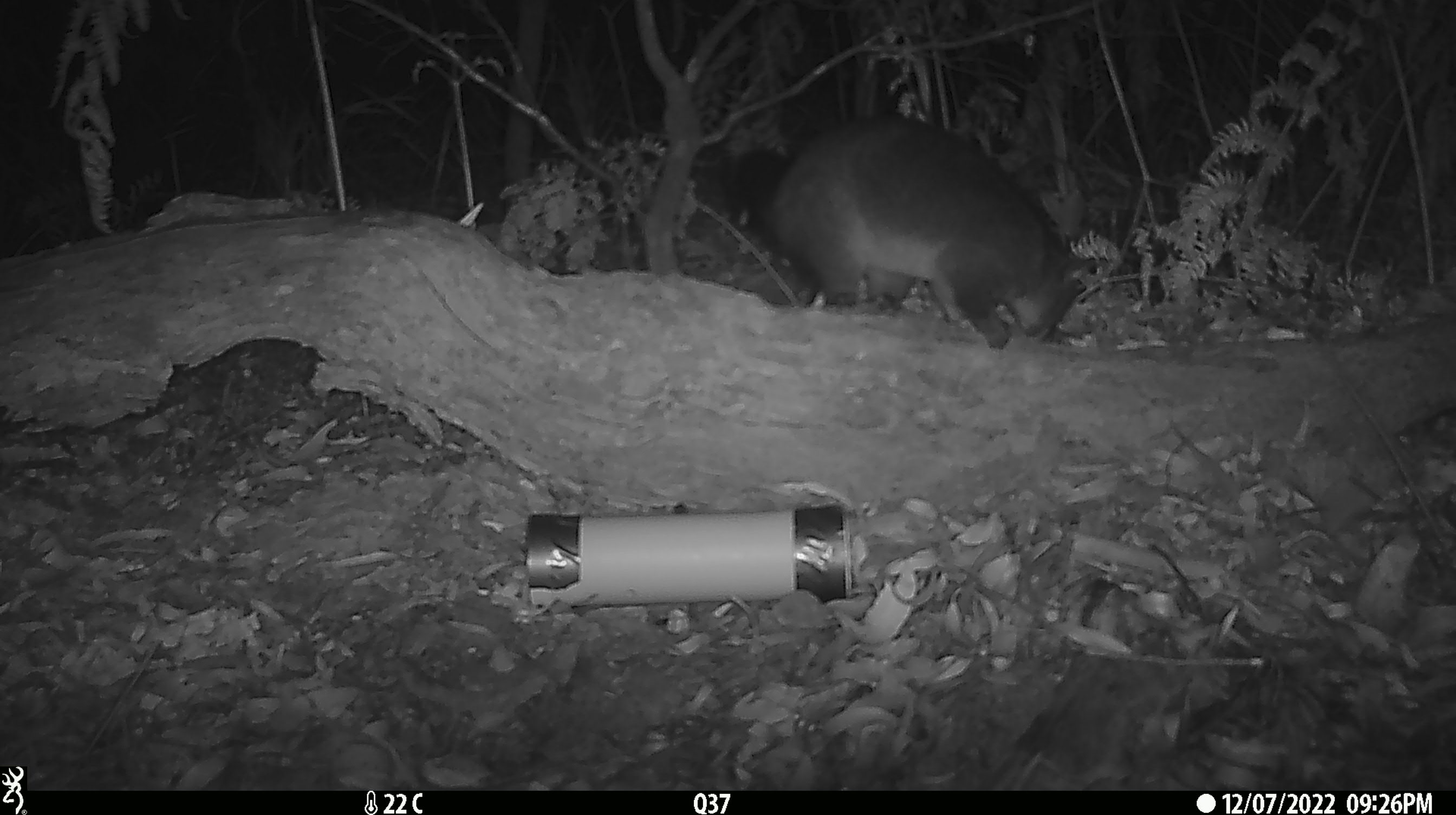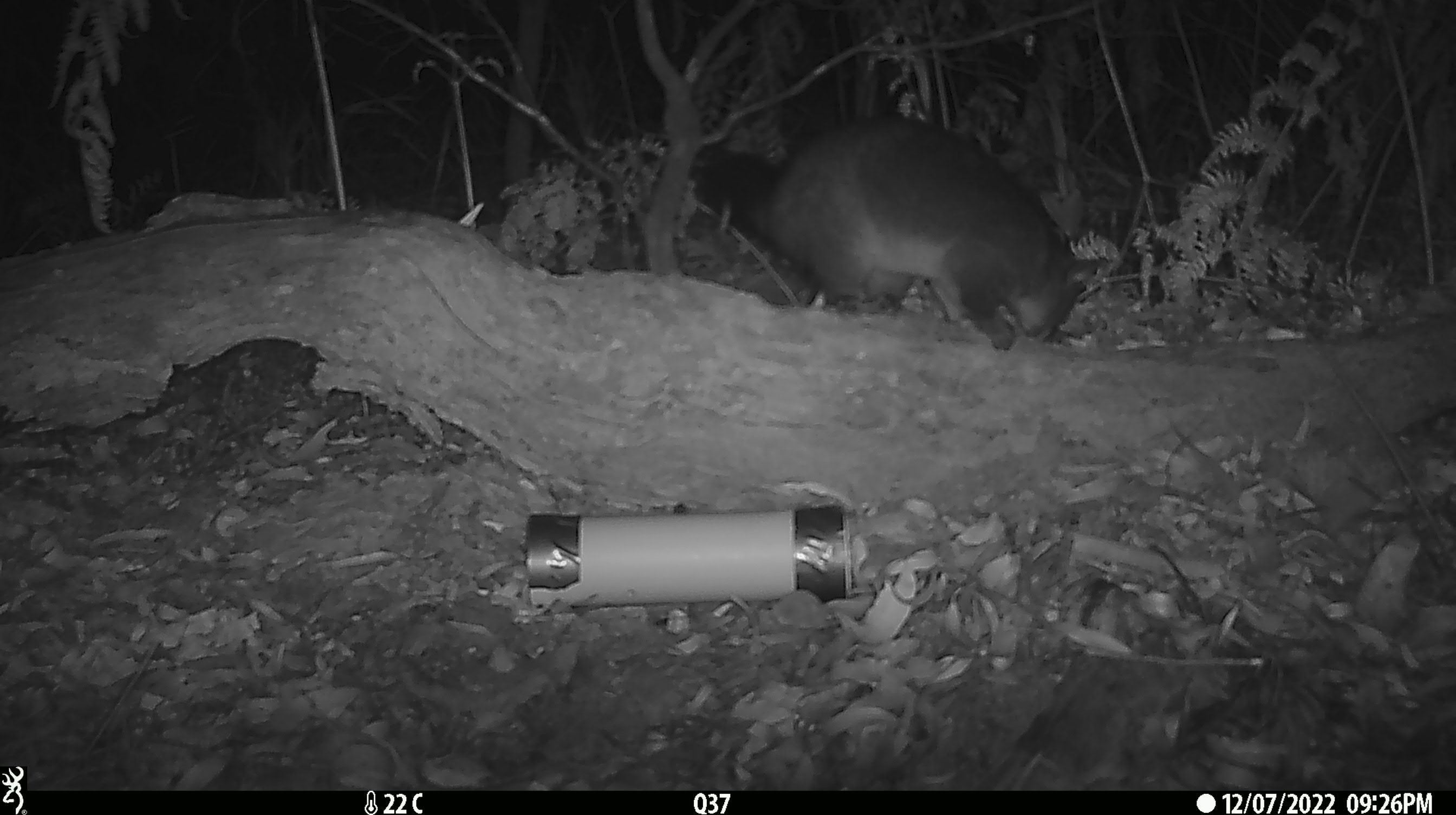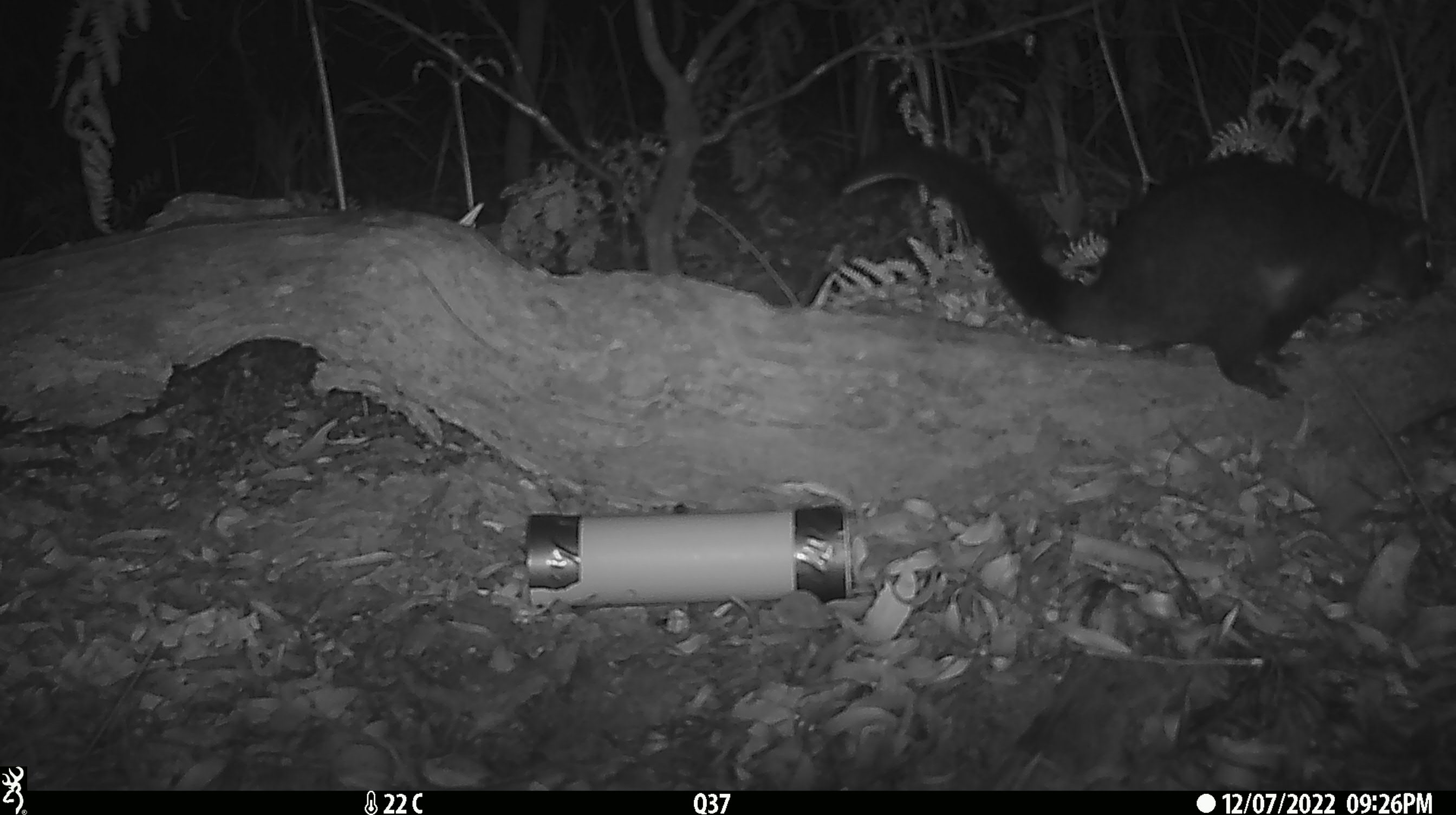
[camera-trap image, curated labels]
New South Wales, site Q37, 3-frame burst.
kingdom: Animalia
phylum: Chordata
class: Mammalia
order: Diprotodontia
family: Phalangeridae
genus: Trichosurus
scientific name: Trichosurus vulpecula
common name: common brushtail possum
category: possum